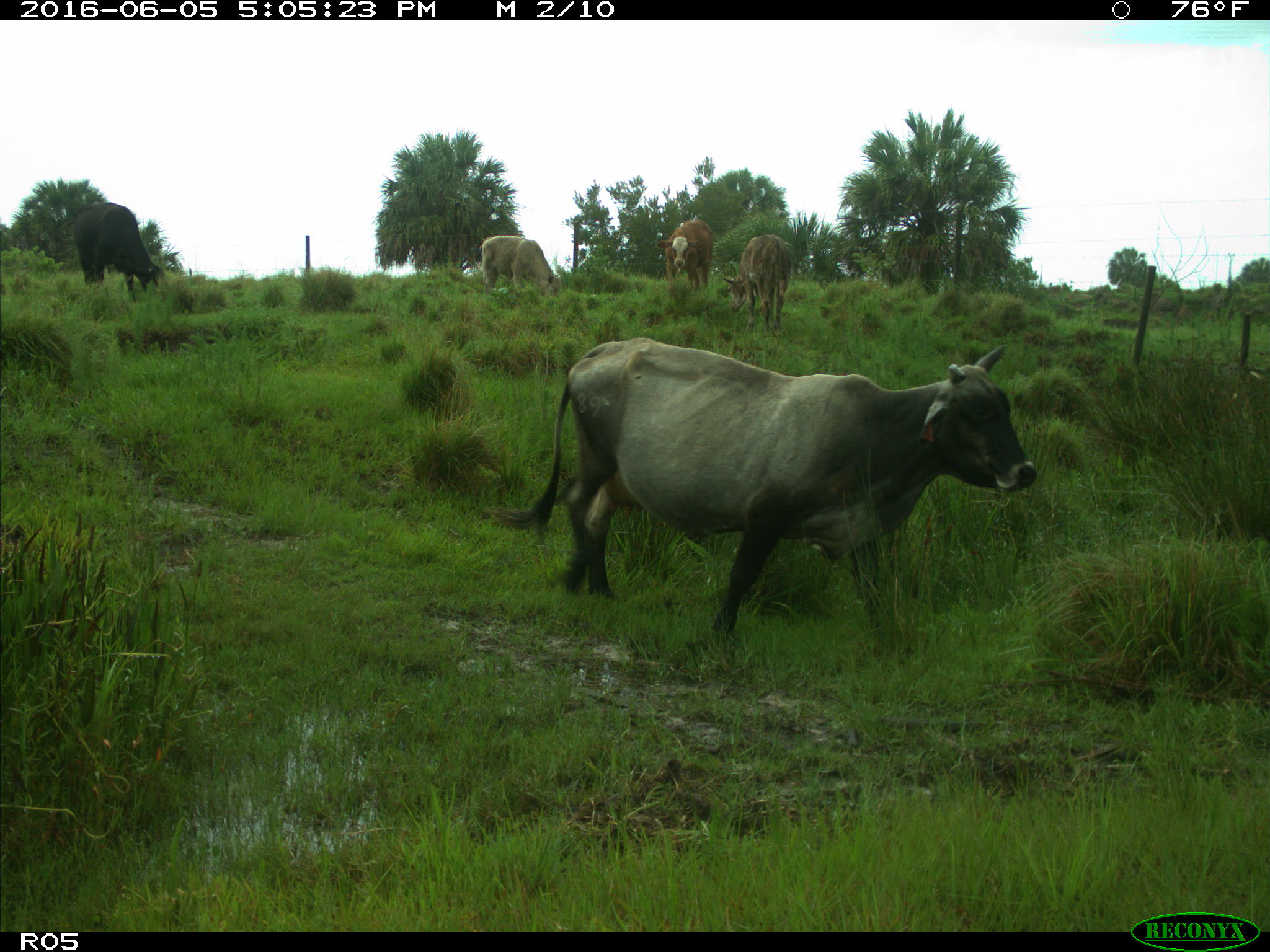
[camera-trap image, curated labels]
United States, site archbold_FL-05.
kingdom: Animalia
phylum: Chordata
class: Mammalia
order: Artiodactyla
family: Bovidae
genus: Bos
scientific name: Bos taurus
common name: domestic cow